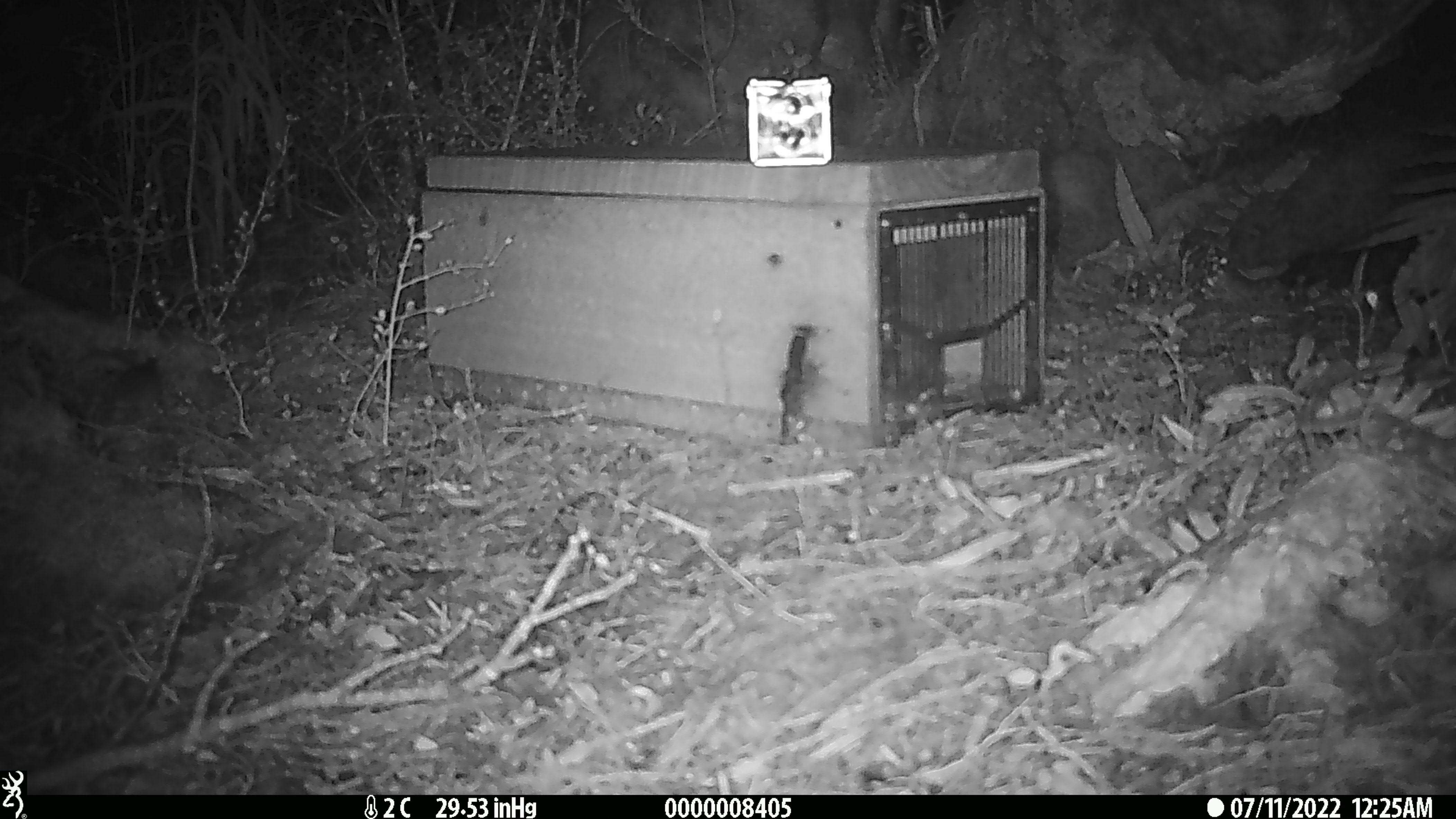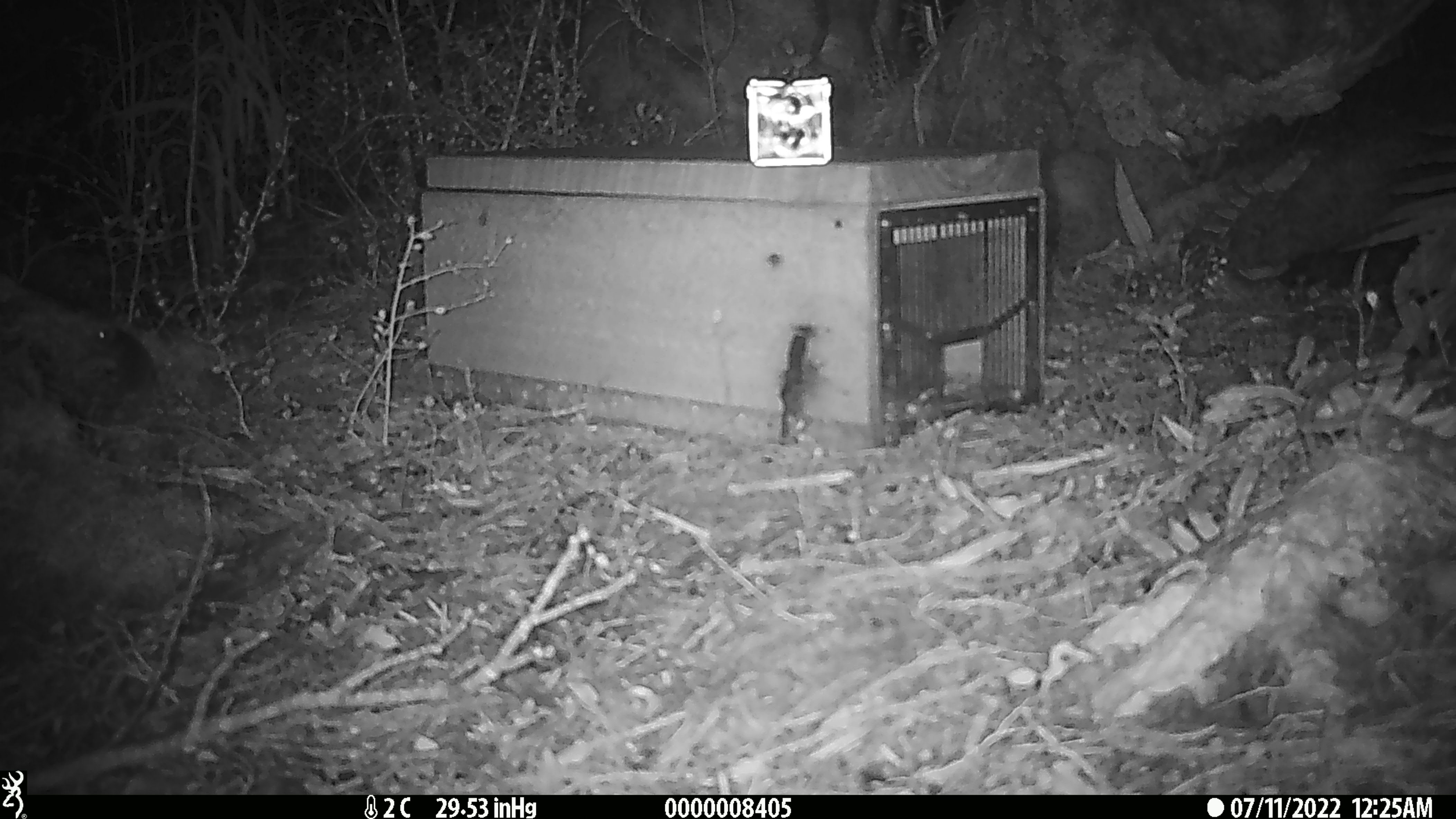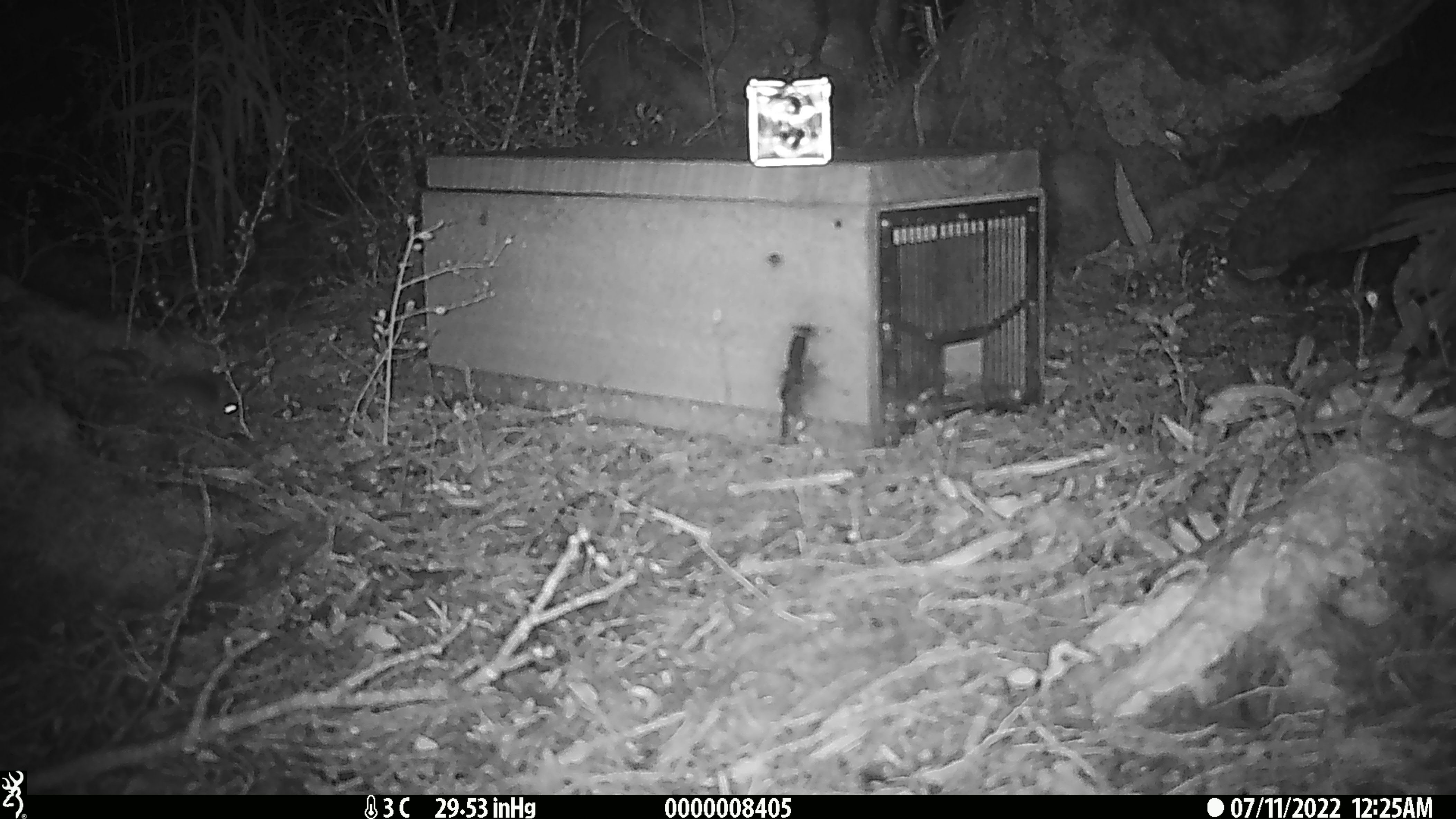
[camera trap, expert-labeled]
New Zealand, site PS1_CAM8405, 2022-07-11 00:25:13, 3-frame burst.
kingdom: Animalia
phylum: Chordata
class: Mammalia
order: Rodentia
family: Muridae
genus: Mus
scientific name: Mus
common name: mouse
Mouse (Mus).